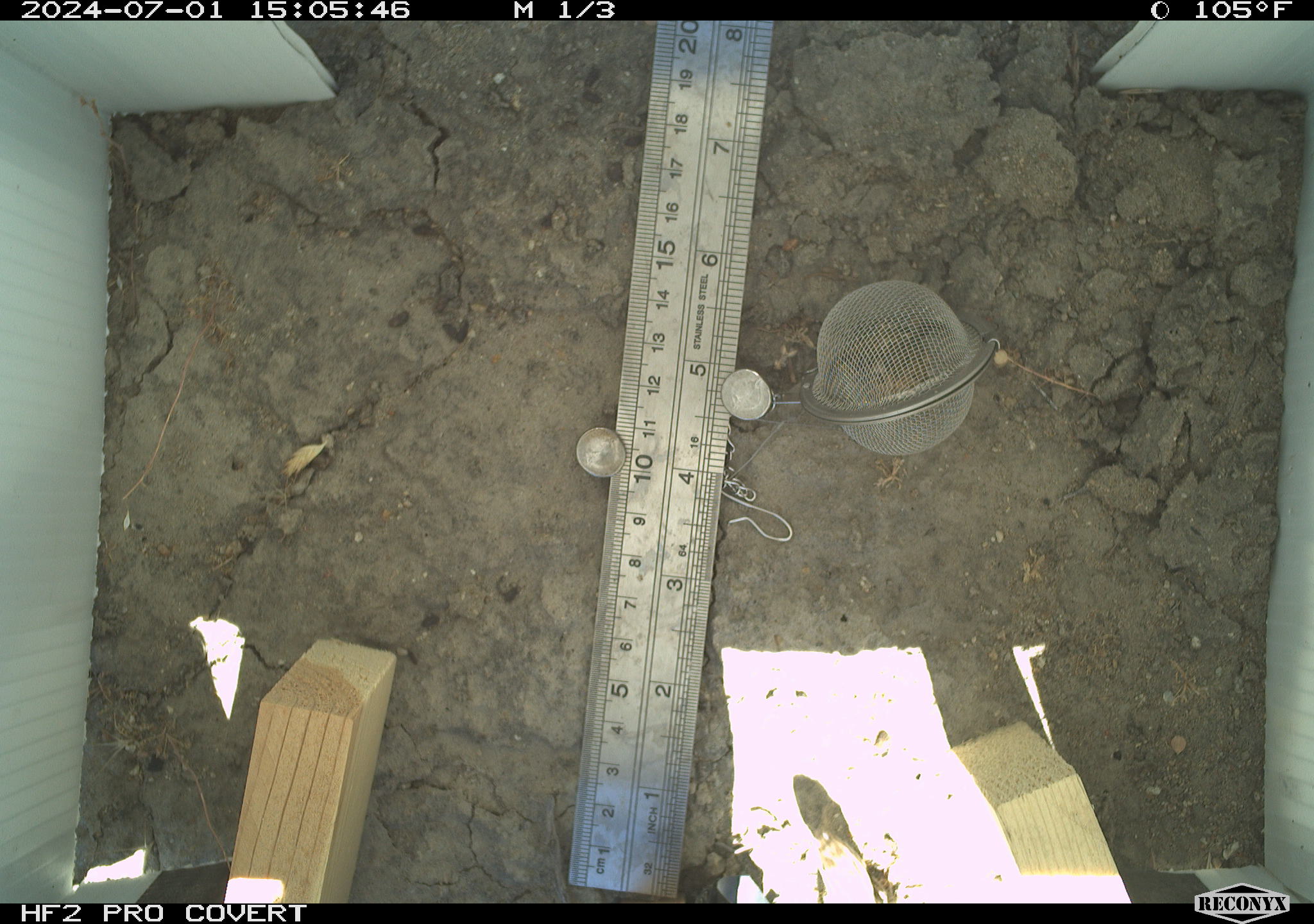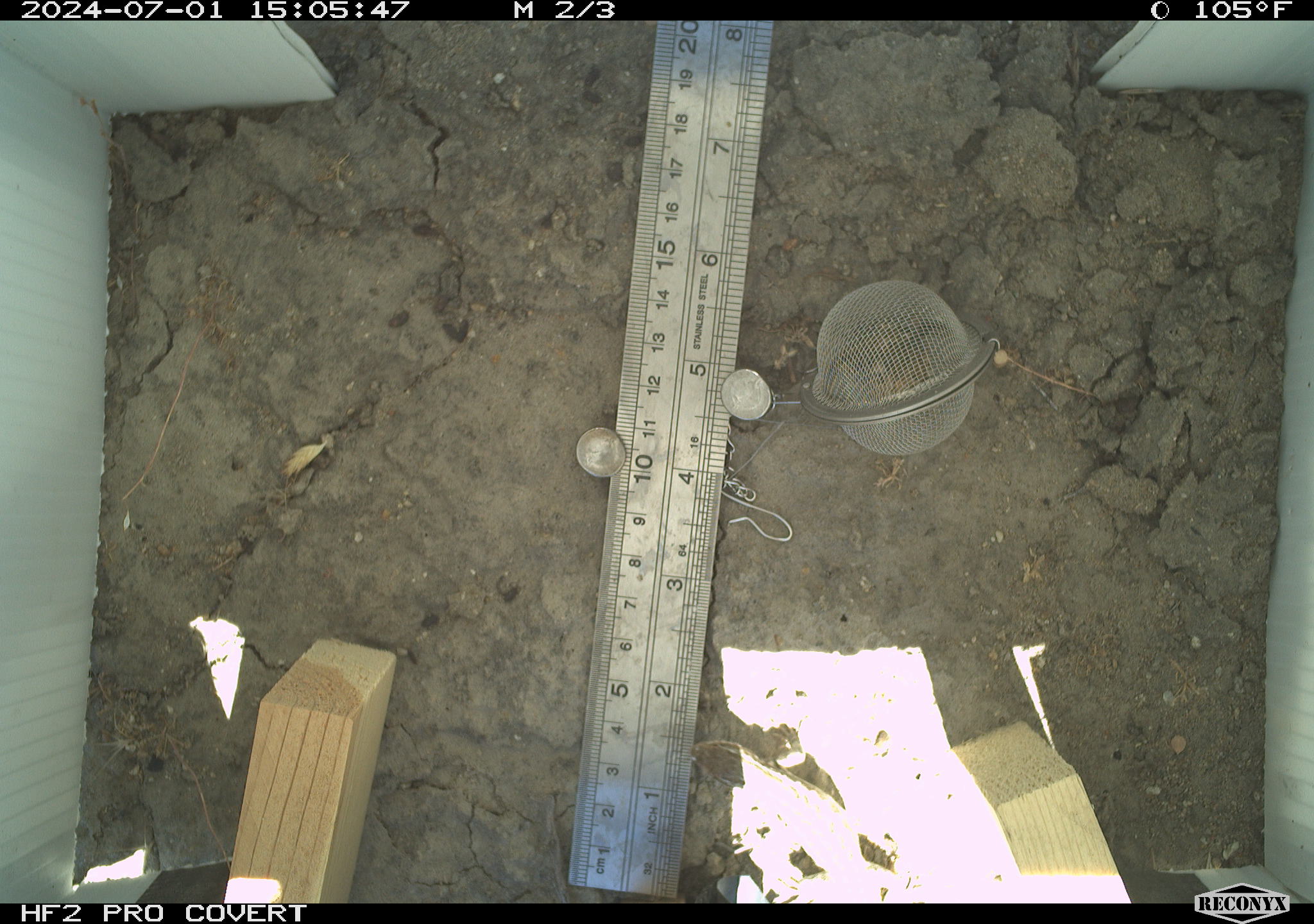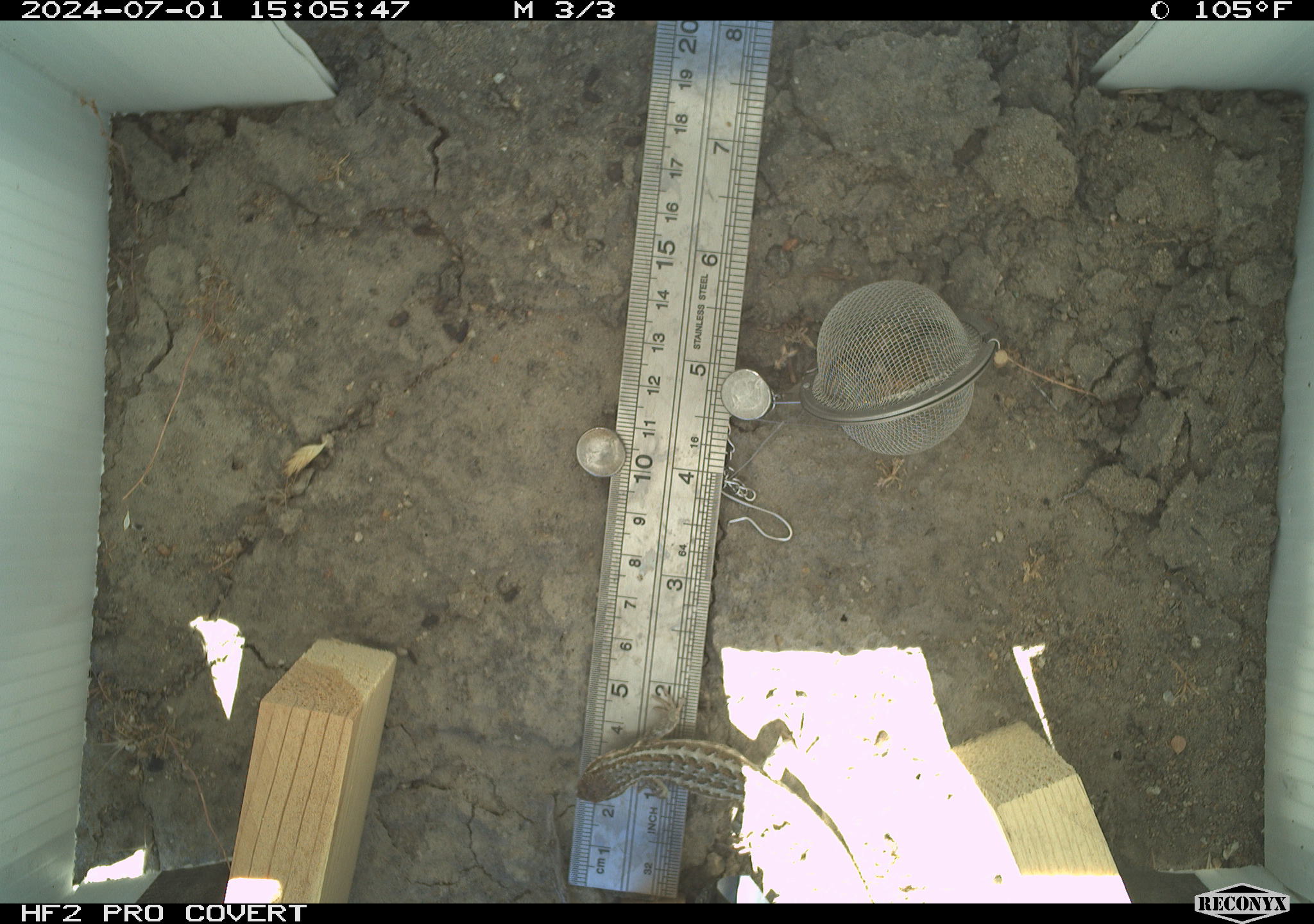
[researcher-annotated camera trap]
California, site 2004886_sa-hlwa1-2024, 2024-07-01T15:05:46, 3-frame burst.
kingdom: Animalia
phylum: Chordata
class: Reptilia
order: Squamata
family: Phrynosomatidae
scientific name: Phrynosomatidae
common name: phrynosomatid lizards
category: phrynosomatidae family